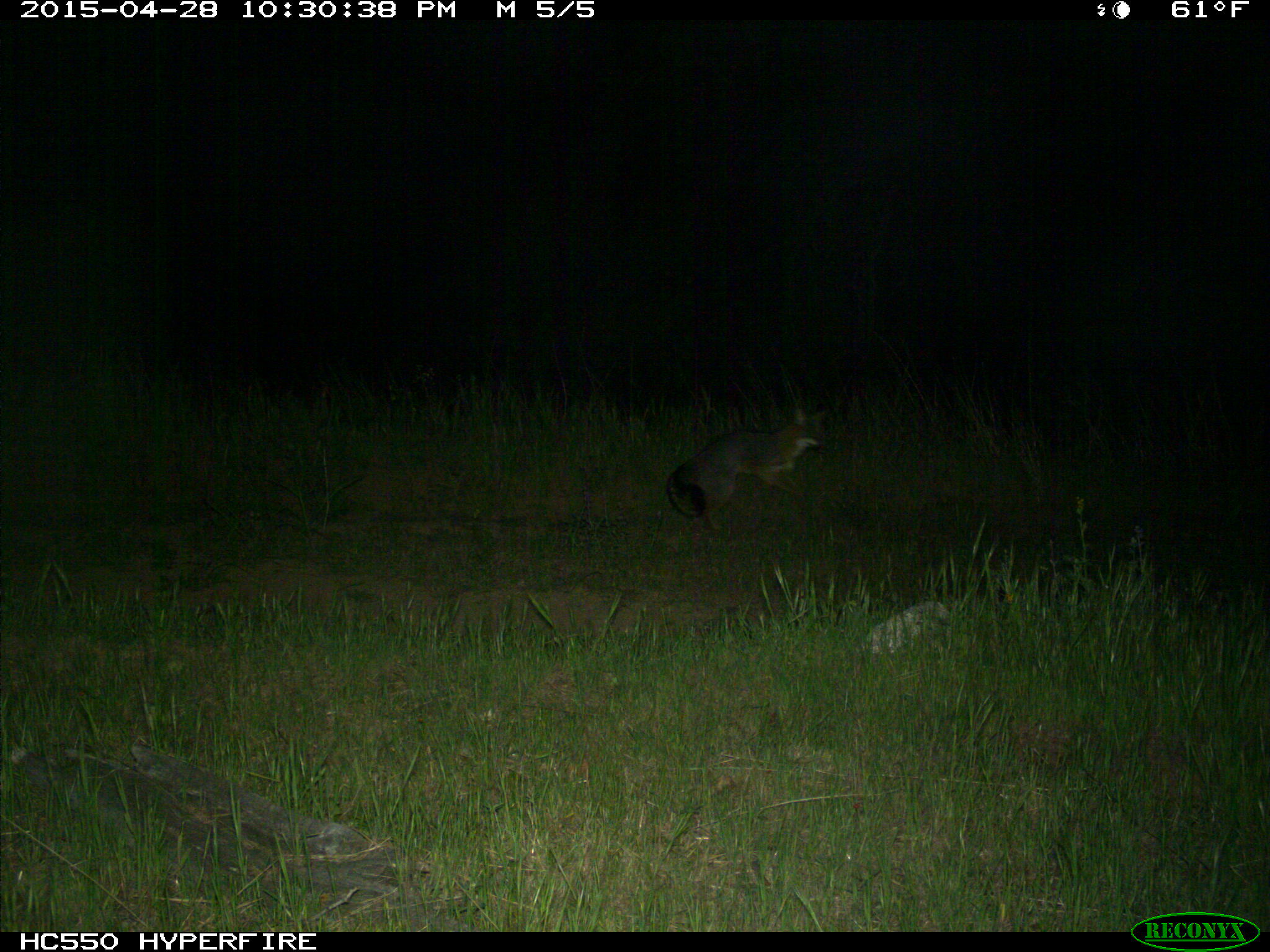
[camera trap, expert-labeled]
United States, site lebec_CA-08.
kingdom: Animalia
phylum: Chordata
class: Mammalia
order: Carnivora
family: Canidae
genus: Urocyon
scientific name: Urocyon cinereoargenteus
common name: gray fox